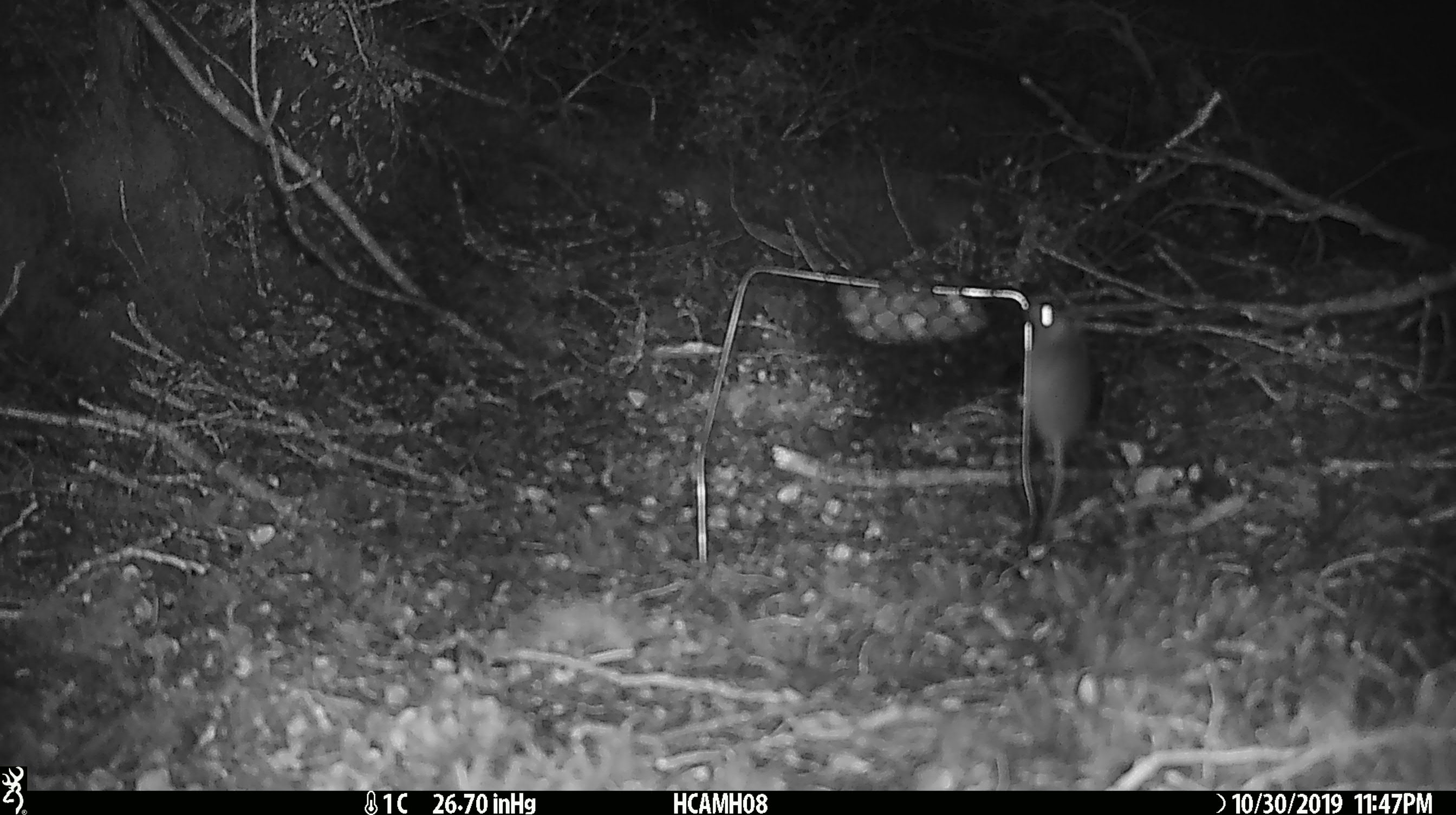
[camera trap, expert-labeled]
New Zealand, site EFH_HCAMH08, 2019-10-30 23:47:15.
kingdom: Animalia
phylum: Chordata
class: Mammalia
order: Rodentia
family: Muridae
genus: Mus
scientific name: Mus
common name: mouse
Mouse (Mus).